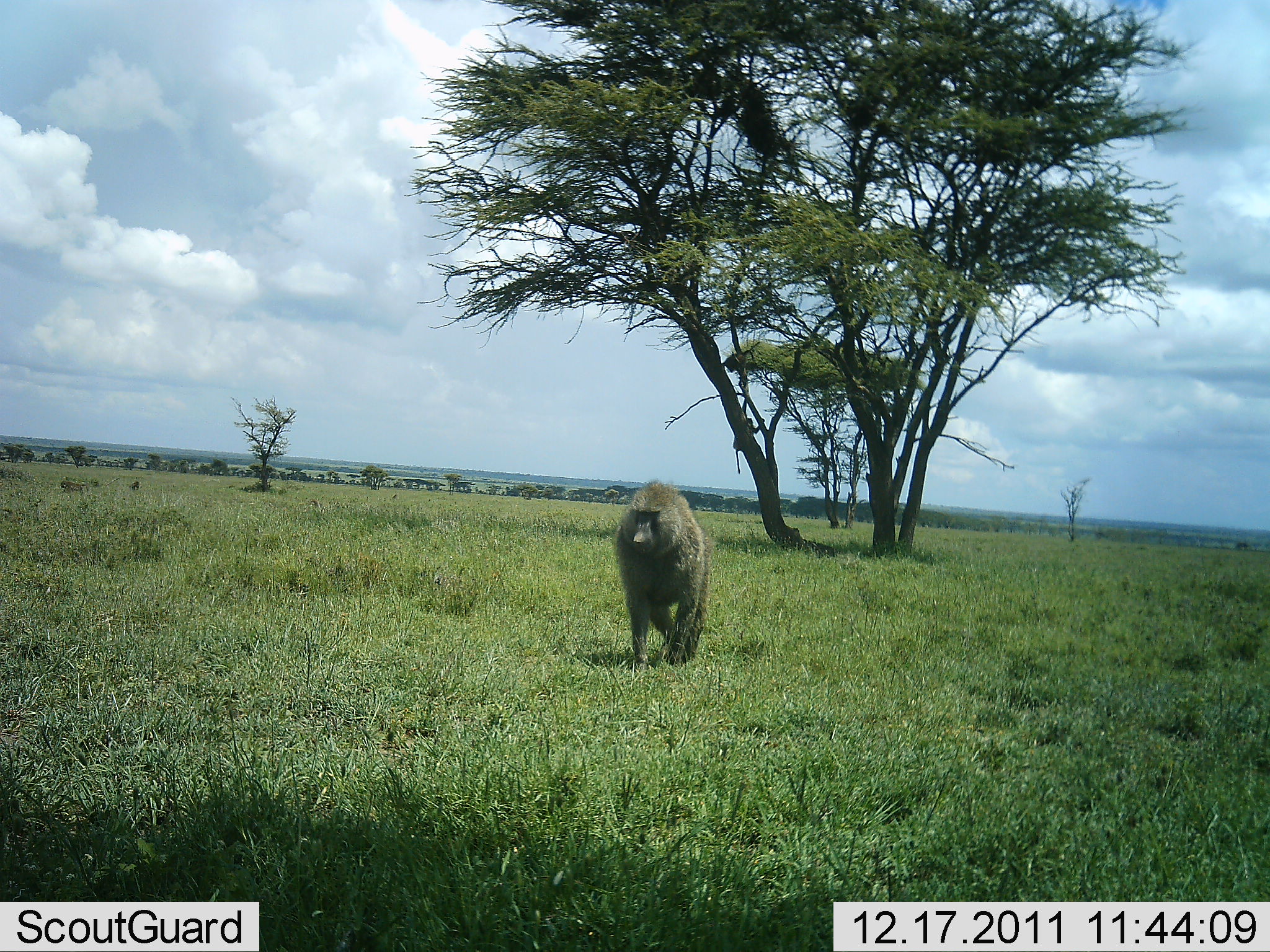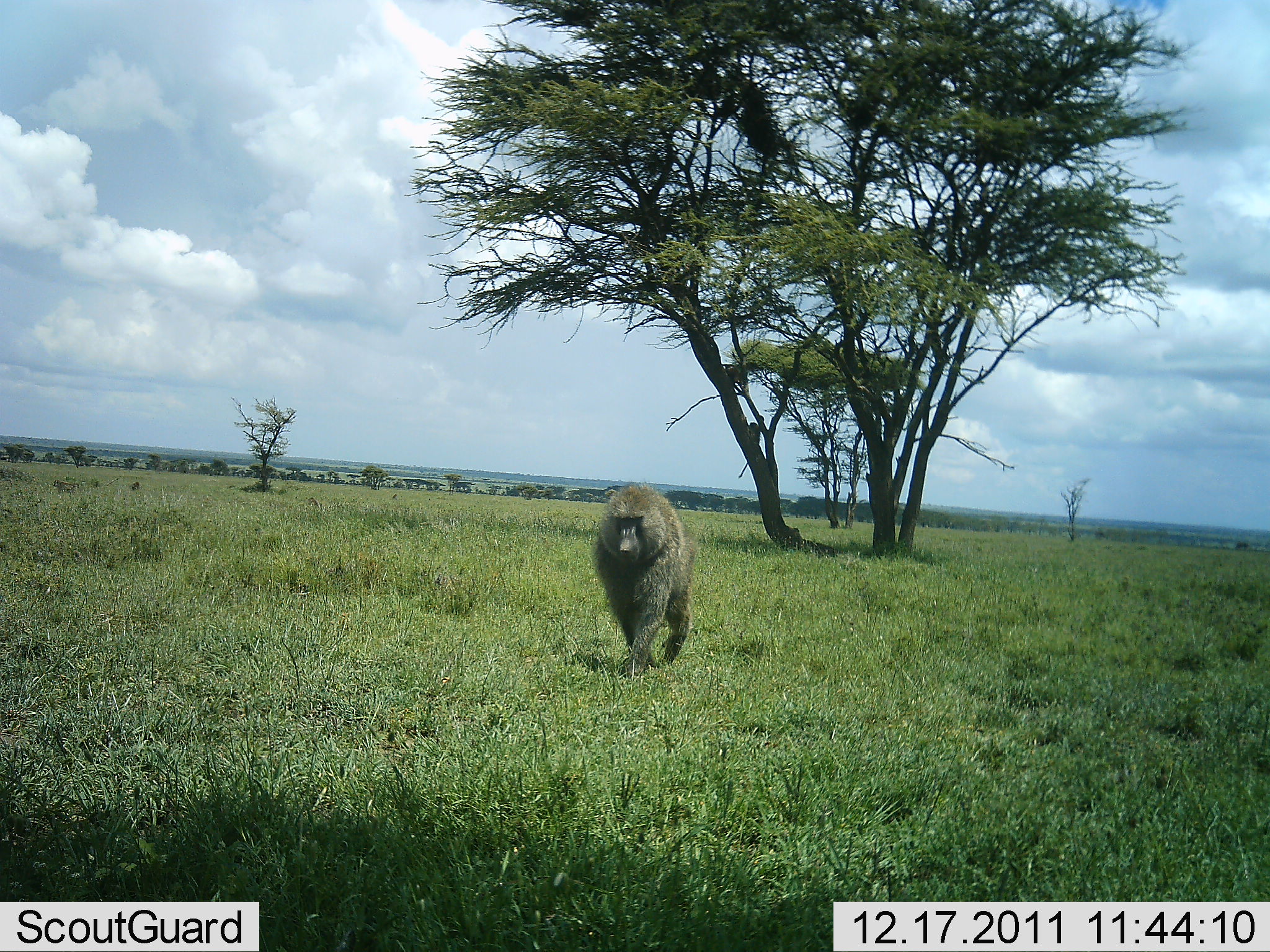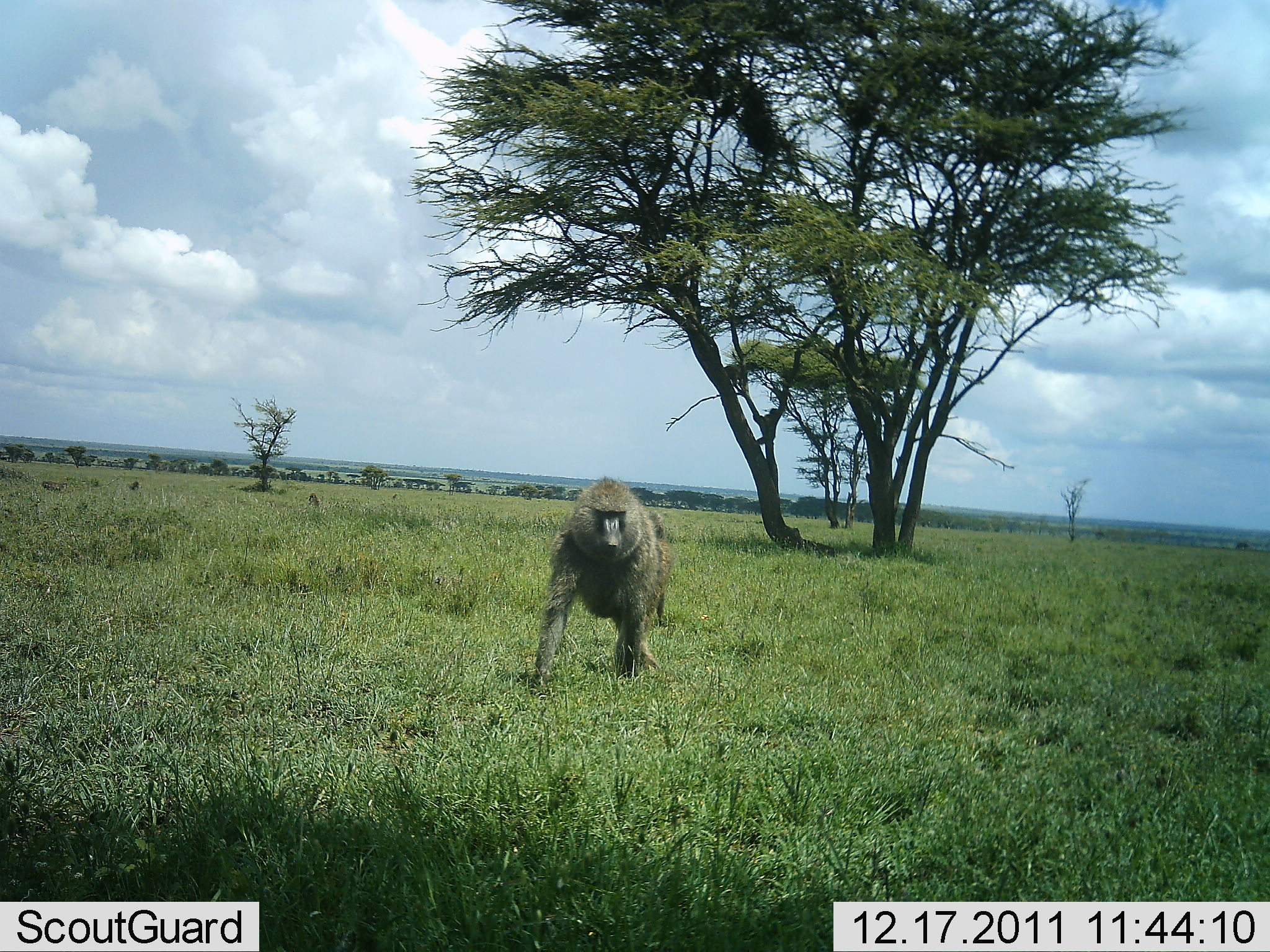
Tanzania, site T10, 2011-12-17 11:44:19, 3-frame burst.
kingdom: Animalia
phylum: Chordata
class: Mammalia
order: Primates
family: Cercopithecidae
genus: Papio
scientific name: Papio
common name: baboon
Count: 3.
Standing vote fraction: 8%.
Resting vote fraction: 8%.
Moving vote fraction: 100%.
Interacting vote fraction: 17%.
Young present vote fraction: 8%.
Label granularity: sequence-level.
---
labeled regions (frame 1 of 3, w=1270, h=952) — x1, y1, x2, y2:
animal: 613, 477, 710, 673; 732, 396, 764, 473; 720, 354, 760, 378; 60, 480, 89, 495; 128, 481, 143, 492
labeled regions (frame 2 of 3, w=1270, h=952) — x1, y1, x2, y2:
animal: 591, 479, 698, 678; 735, 414, 765, 479; 434, 574, 477, 617; 721, 362, 758, 387; 51, 479, 79, 497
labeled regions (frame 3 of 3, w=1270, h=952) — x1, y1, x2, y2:
animal: 527, 477, 672, 693; 432, 574, 473, 608; 722, 361, 761, 396; 753, 407, 781, 447; 42, 481, 68, 503; 306, 492, 326, 512; 126, 481, 140, 493